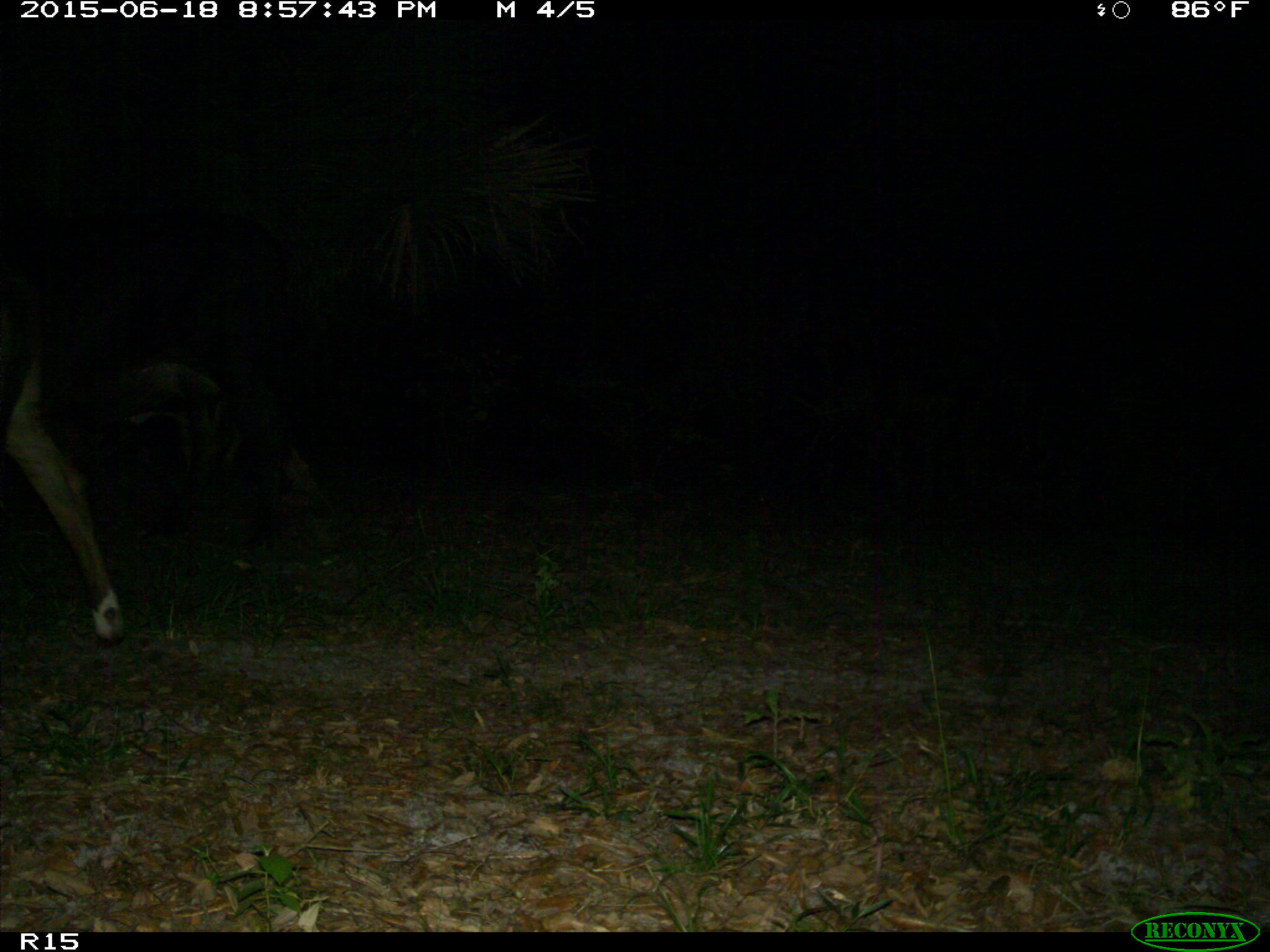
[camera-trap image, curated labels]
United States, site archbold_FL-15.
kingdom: Animalia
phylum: Chordata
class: Mammalia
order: Artiodactyla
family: Bovidae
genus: Bos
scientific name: Bos taurus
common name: domestic cow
Bos taurus (domestic cow).